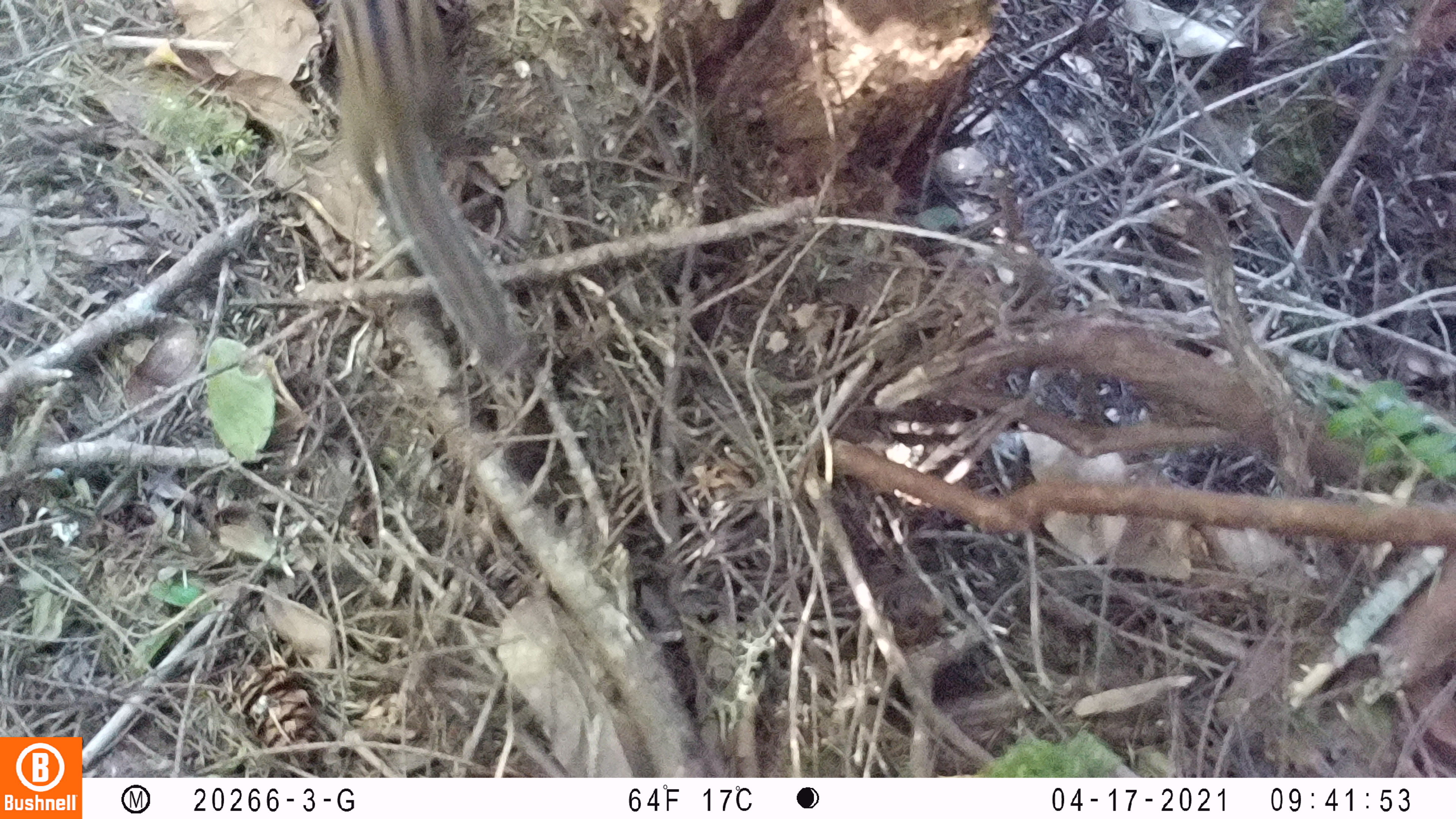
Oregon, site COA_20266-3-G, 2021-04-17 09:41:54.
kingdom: Animalia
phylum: Chordata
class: Mammalia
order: Rodentia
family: Sciuridae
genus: Neotamias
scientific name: Neotamias townsendii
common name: townsend's chipmunk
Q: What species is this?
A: Townsend's chipmunk (Neotamias townsendii).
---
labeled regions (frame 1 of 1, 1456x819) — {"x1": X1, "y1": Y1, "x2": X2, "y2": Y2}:
townsend's chipmunk: {"x1": 291, "y1": 0, "x2": 563, "y2": 394}